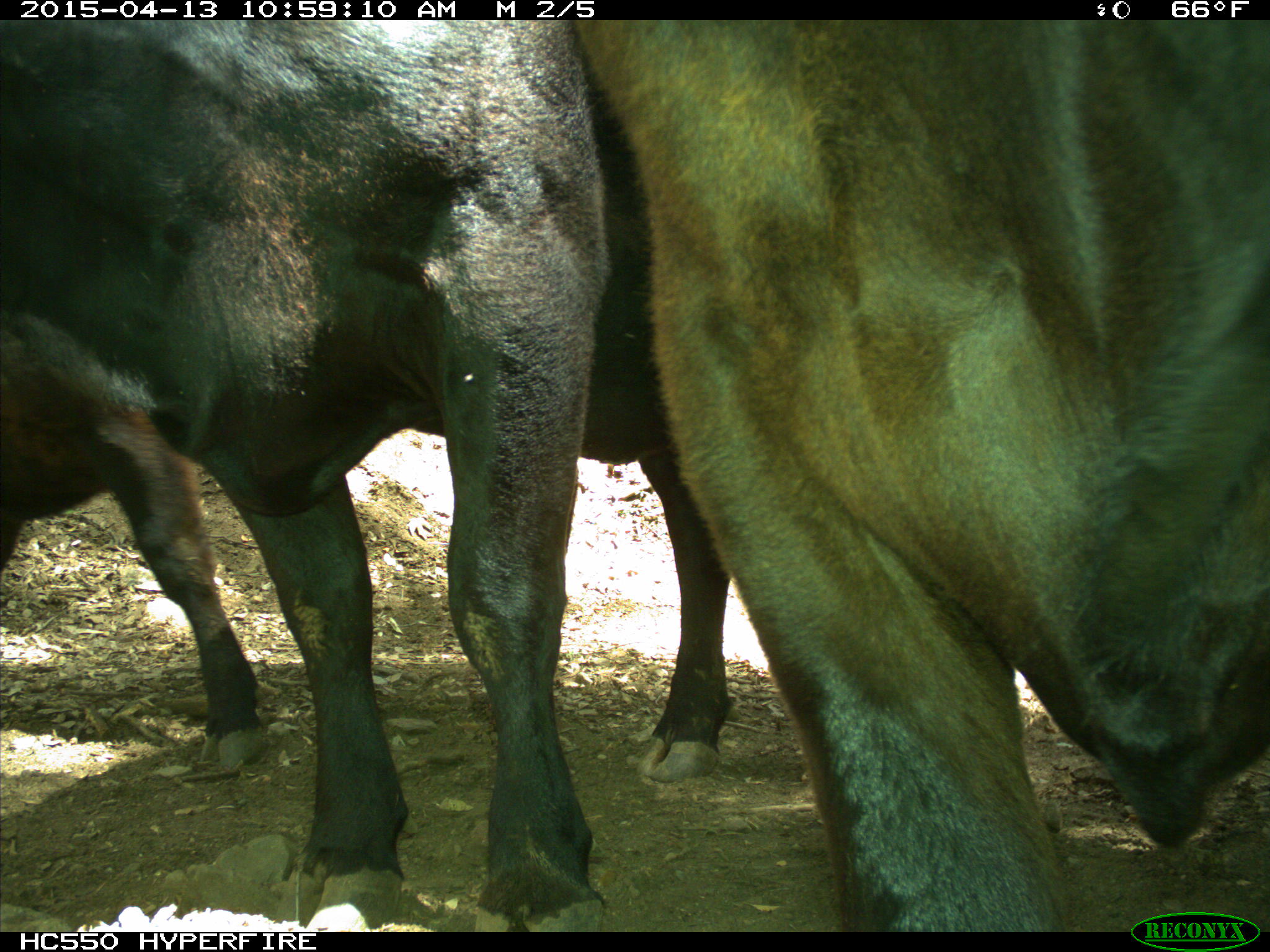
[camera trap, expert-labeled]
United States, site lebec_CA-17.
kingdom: Animalia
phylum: Chordata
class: Mammalia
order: Artiodactyla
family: Bovidae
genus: Bos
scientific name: Bos taurus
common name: domestic cow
Bos taurus (domestic cow).